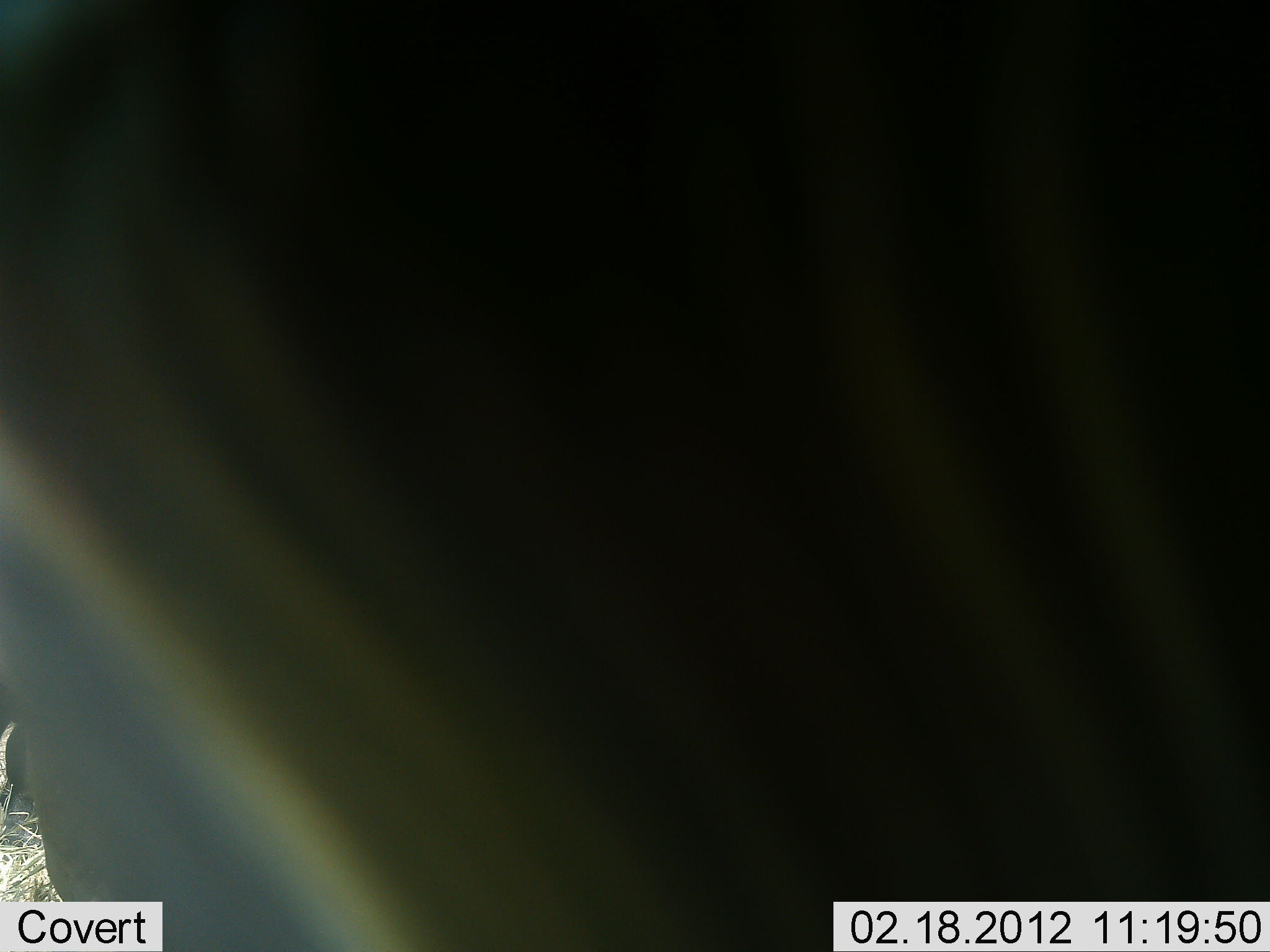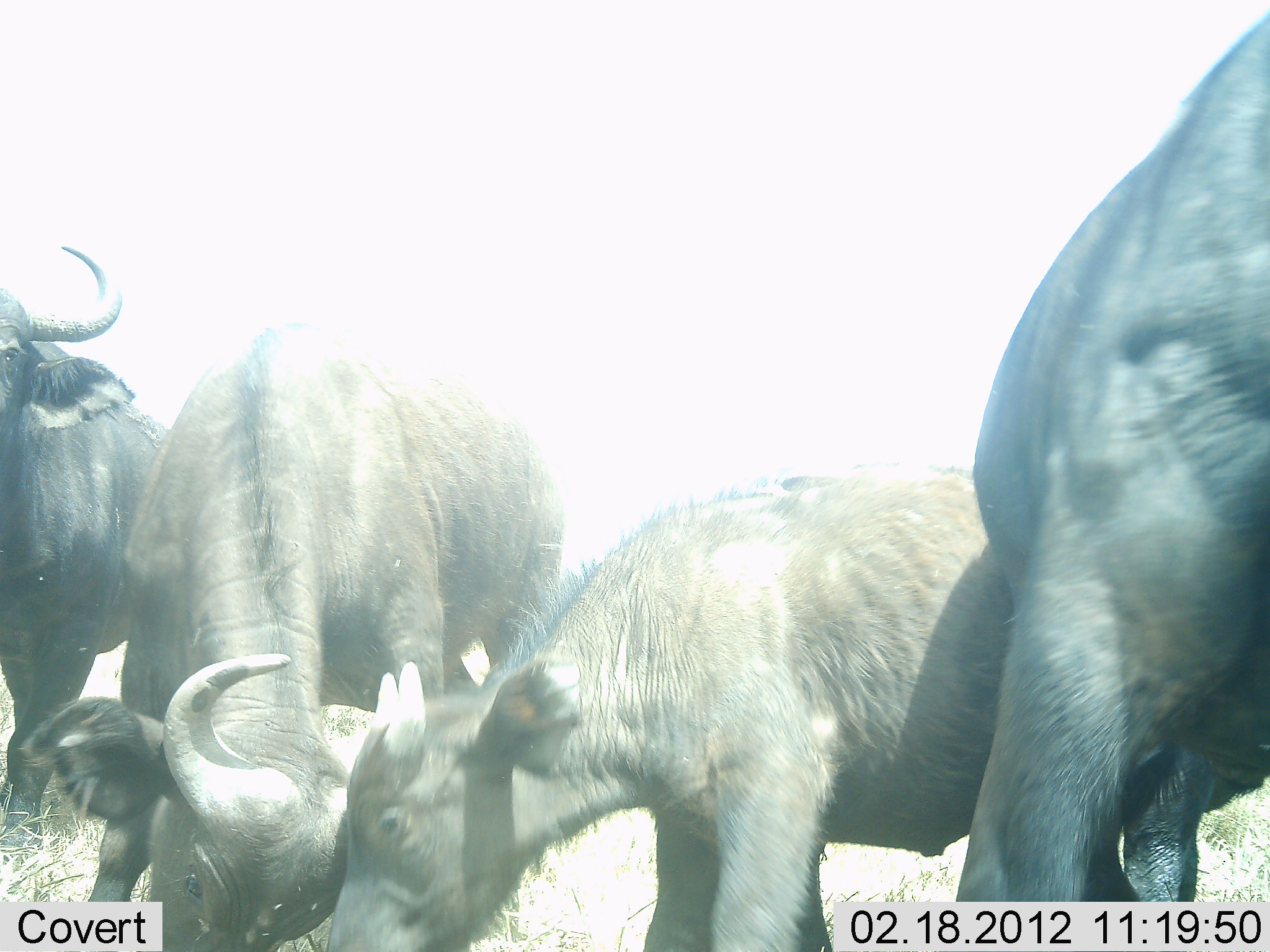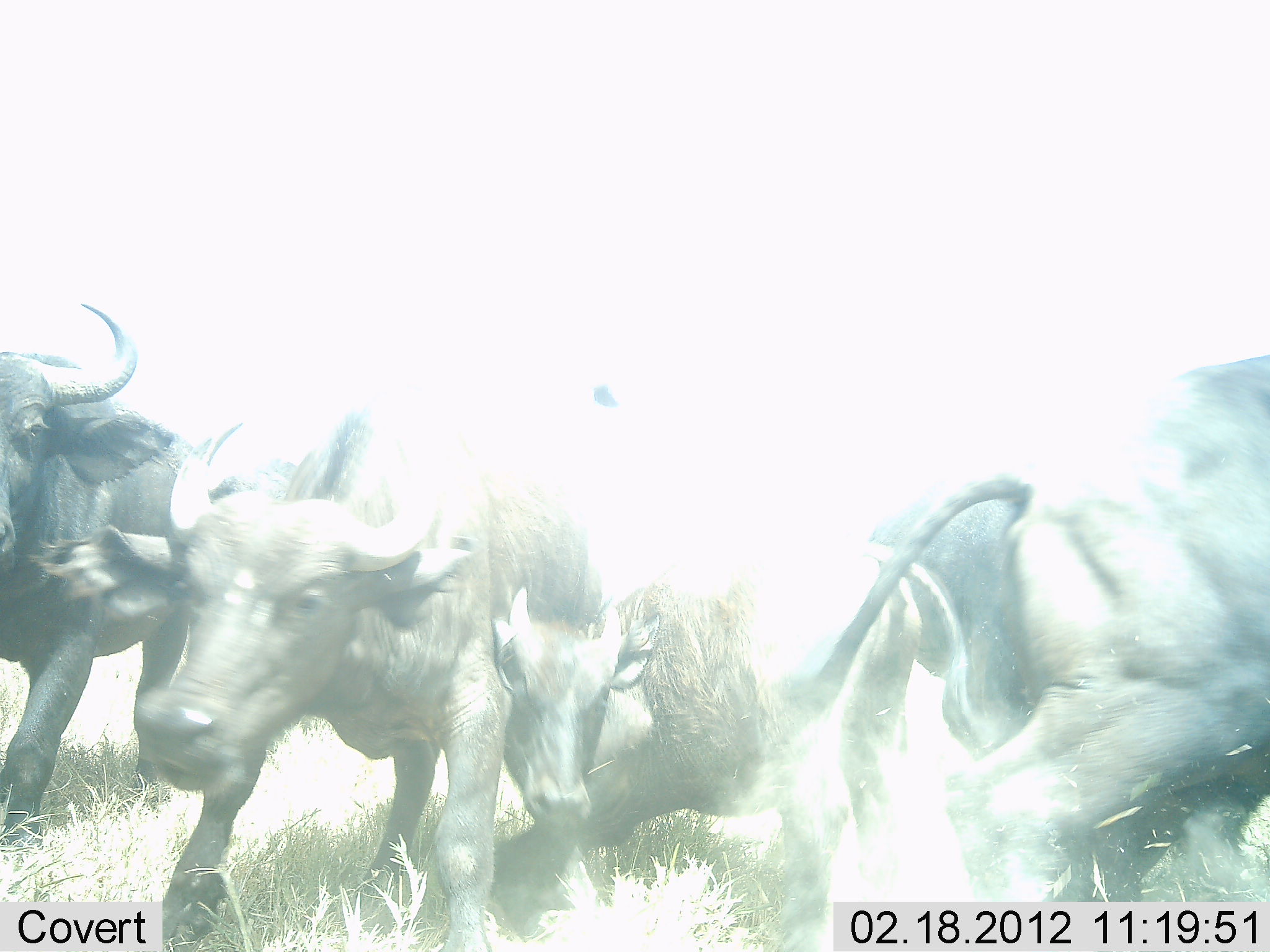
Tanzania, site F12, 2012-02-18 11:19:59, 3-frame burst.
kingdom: Animalia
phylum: Chordata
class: Mammalia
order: Artiodactyla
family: Bovidae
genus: Syncerus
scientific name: Syncerus caffer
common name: cape buffalo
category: buffalo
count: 4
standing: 50%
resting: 0%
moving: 62%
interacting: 19%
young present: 56%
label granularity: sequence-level